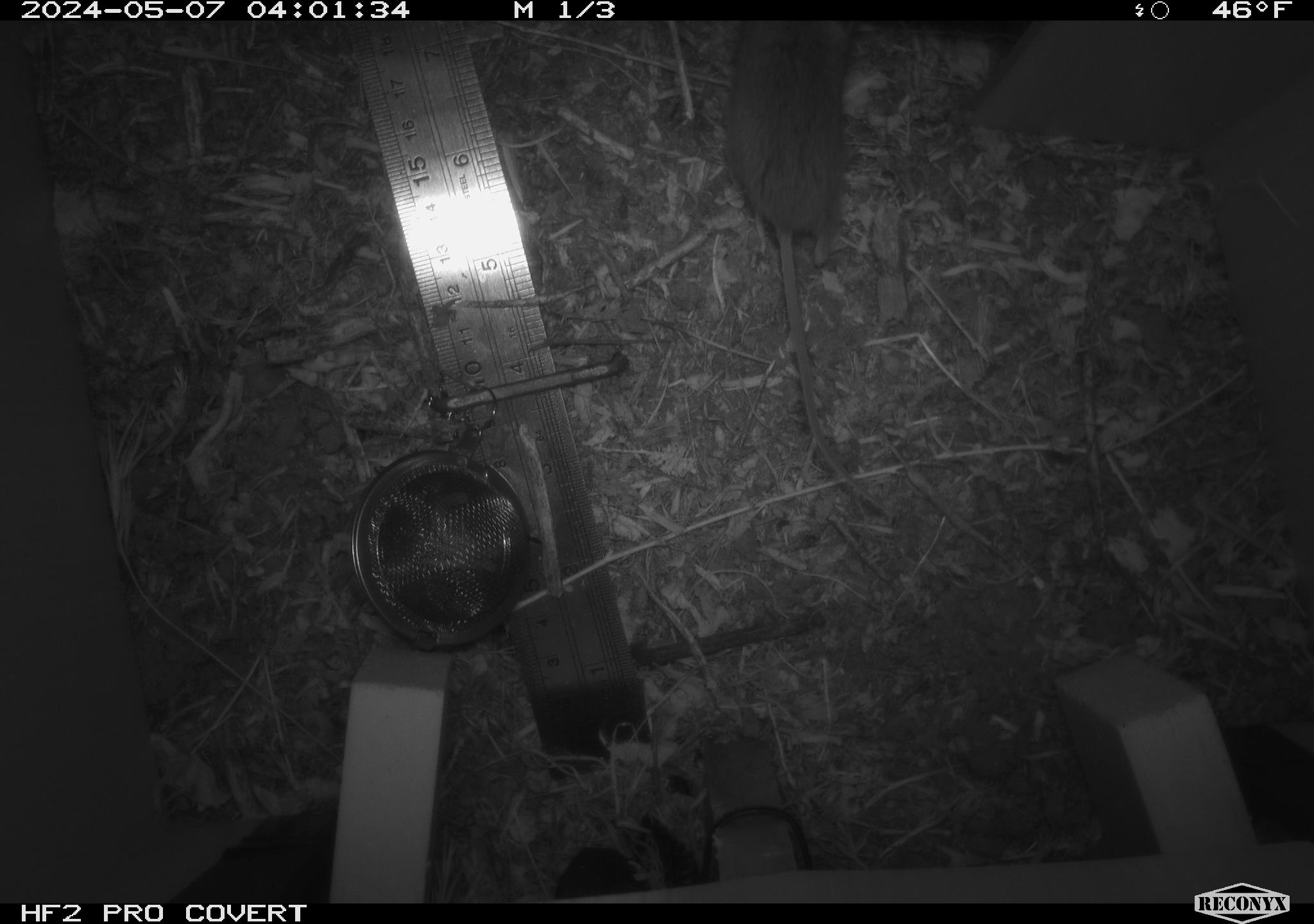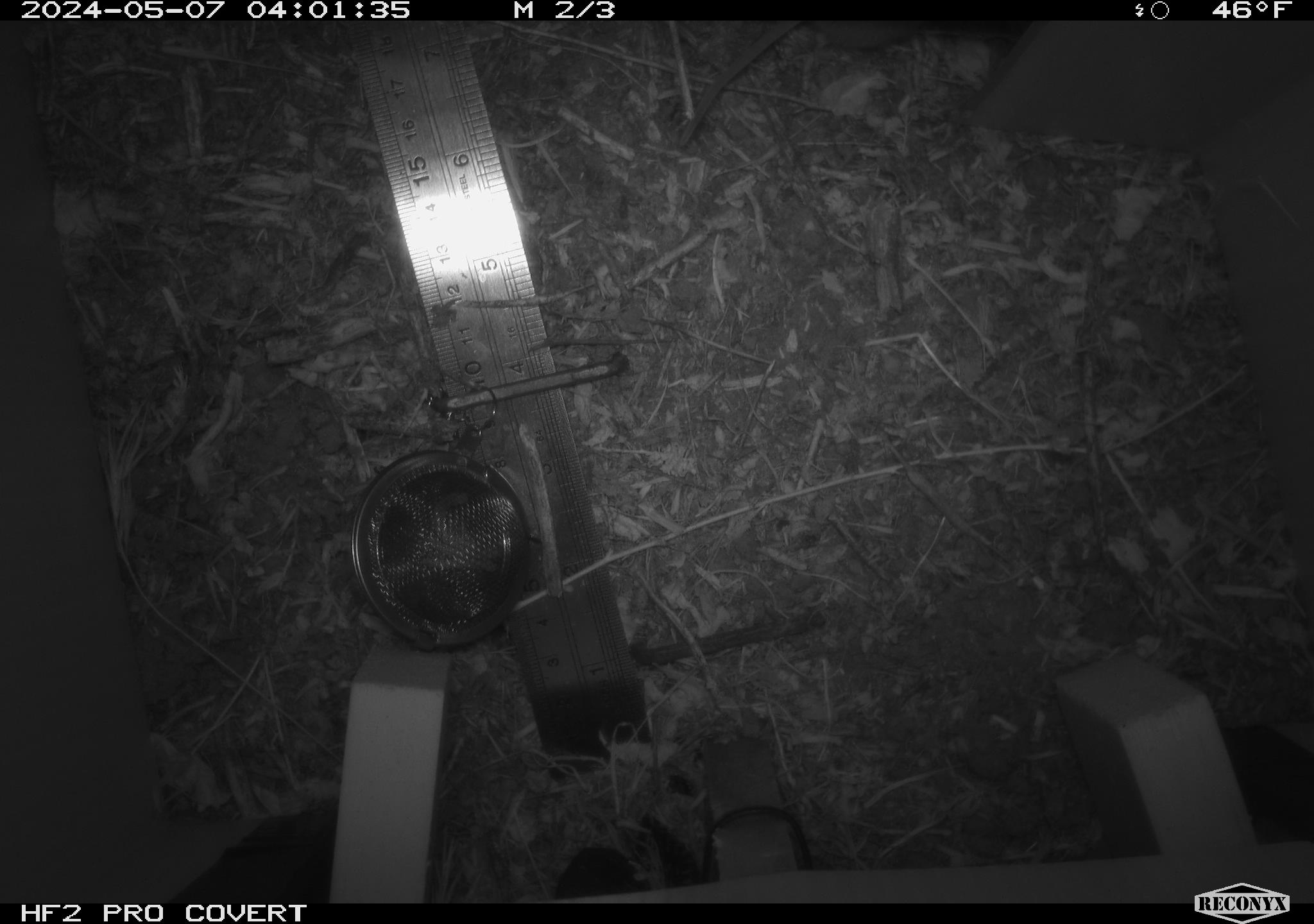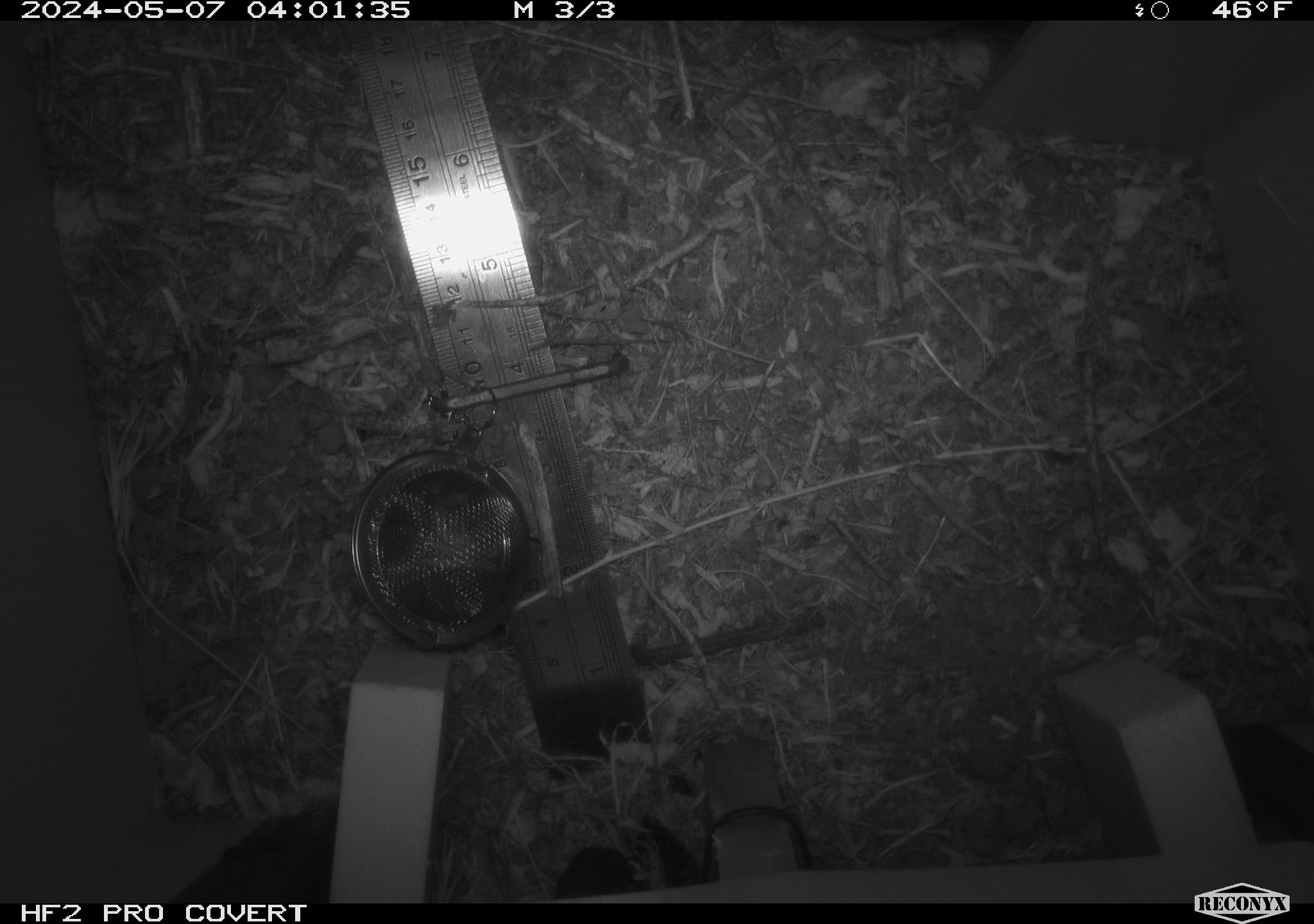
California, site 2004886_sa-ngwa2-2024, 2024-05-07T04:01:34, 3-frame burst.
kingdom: Animalia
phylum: Chordata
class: Mammalia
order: Rodentia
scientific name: Rodentia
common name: mouse species